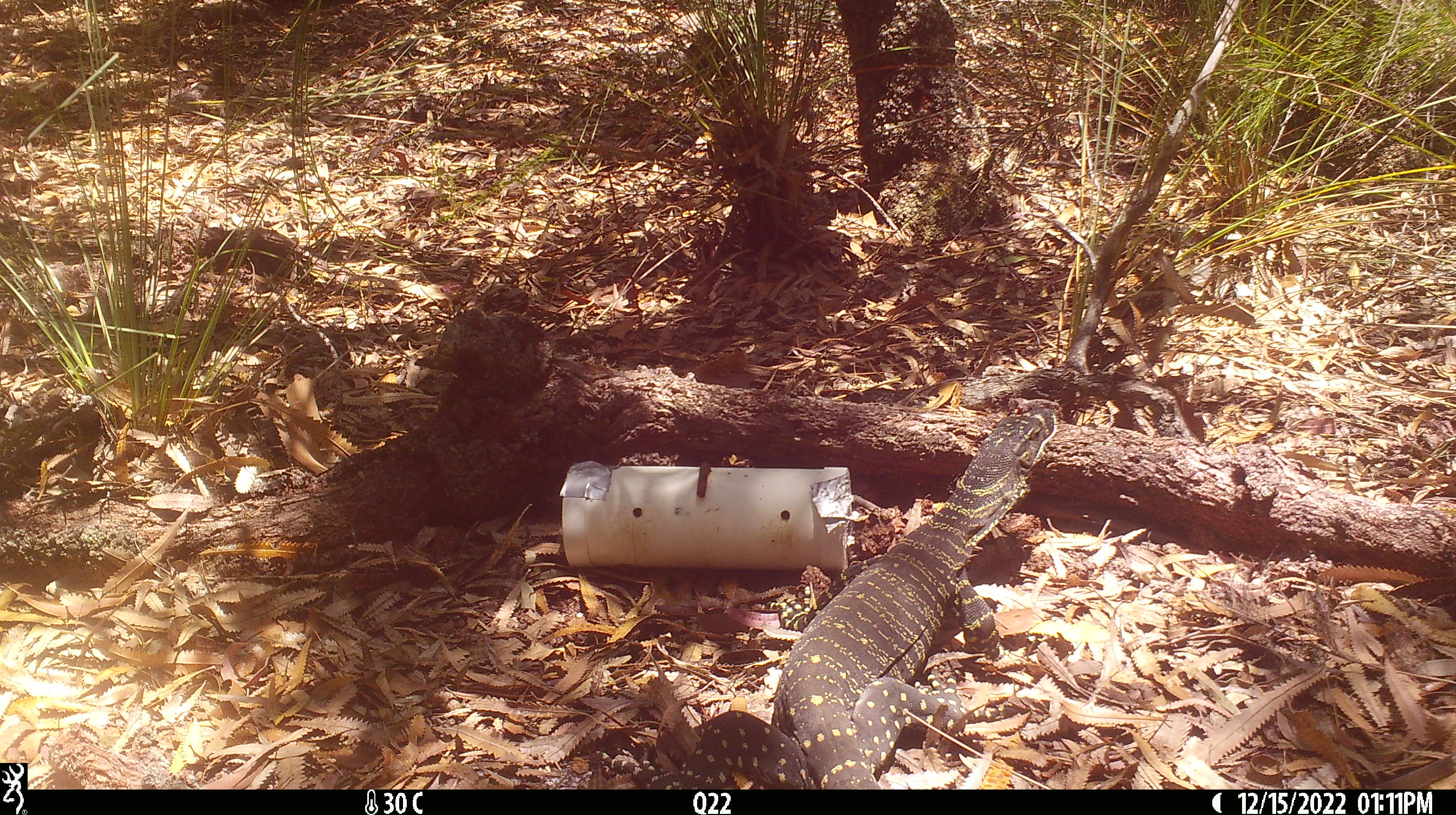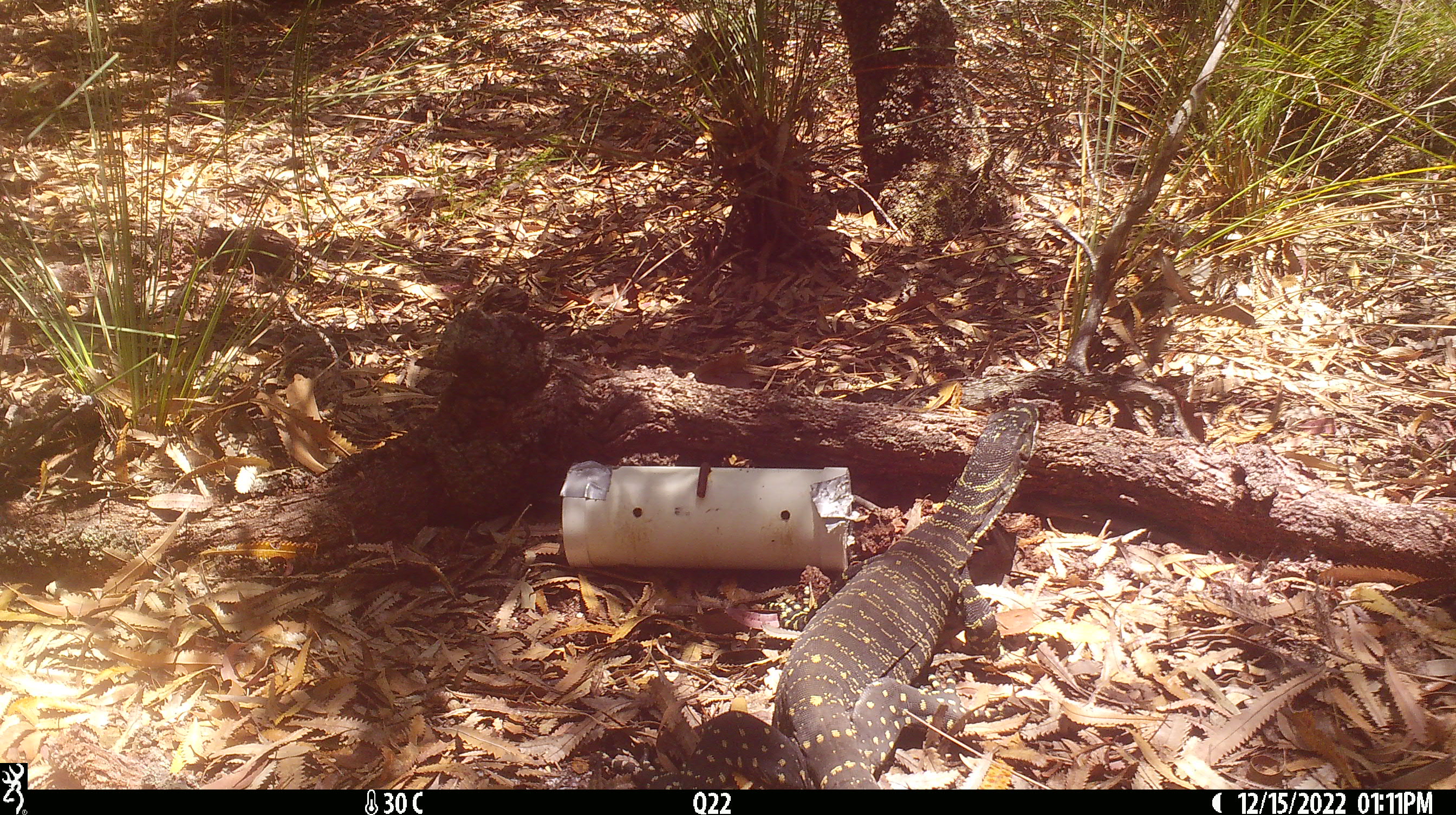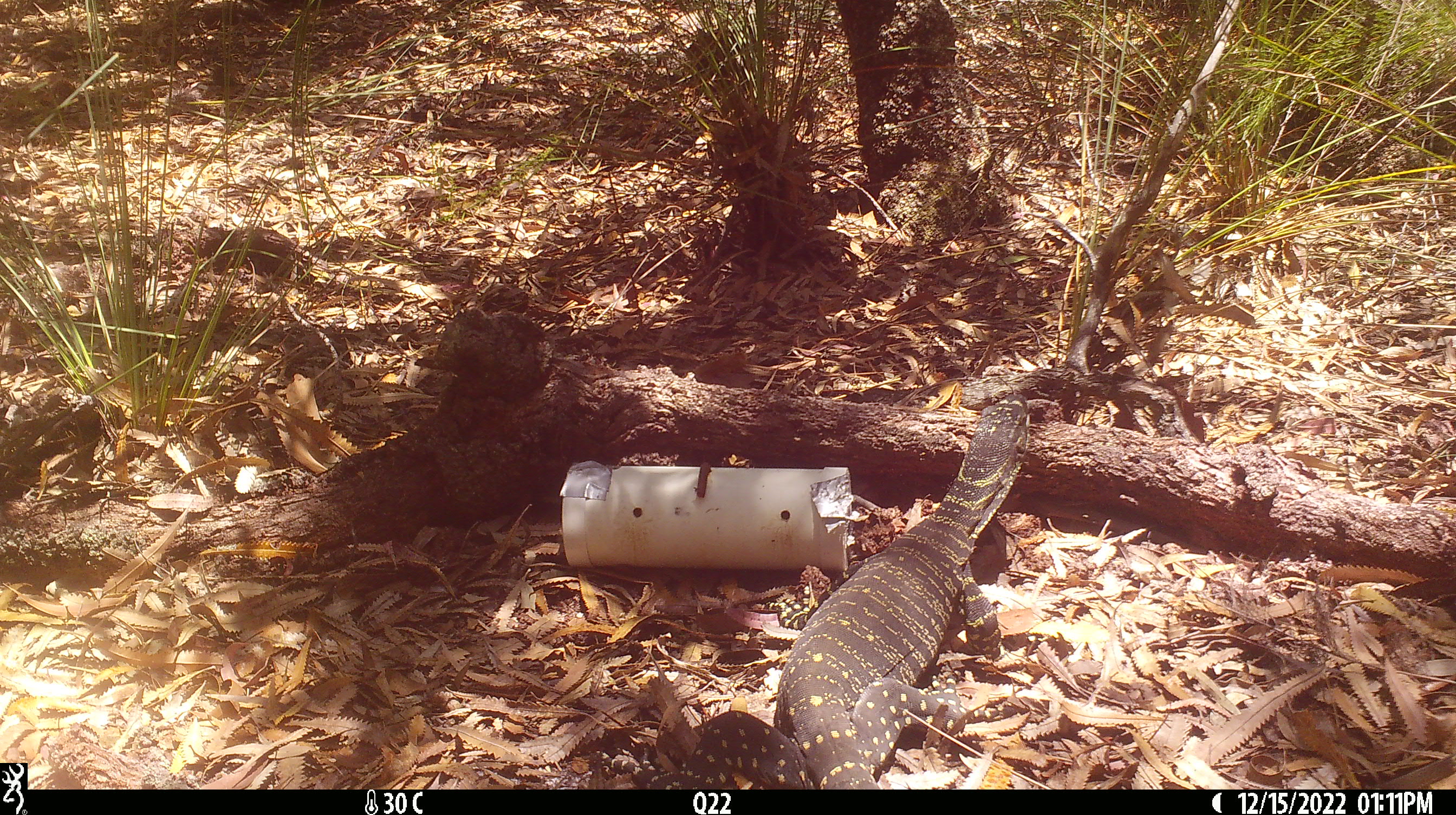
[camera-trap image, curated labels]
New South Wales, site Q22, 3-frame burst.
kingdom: Animalia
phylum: Chordata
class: Reptilia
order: Squamata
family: Varanidae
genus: Varanus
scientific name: Varanus varius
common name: lace monitor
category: goanna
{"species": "goanna (lace monitor) (Varanus varius)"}